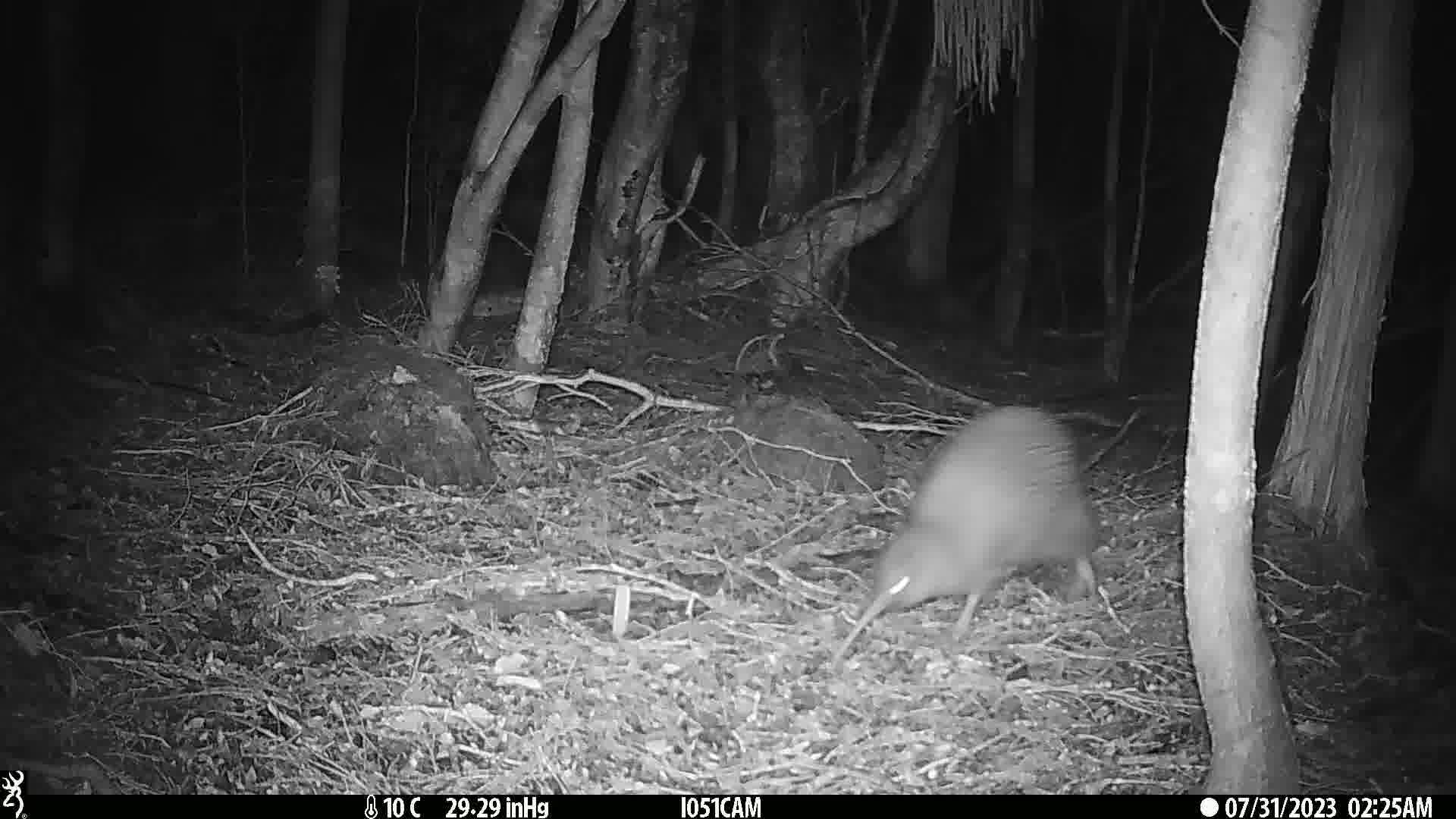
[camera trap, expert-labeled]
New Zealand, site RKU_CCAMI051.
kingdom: Animalia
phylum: Chordata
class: Aves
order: Apterygiformes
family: Apterygidae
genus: Apteryx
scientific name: Apteryx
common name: kiwi